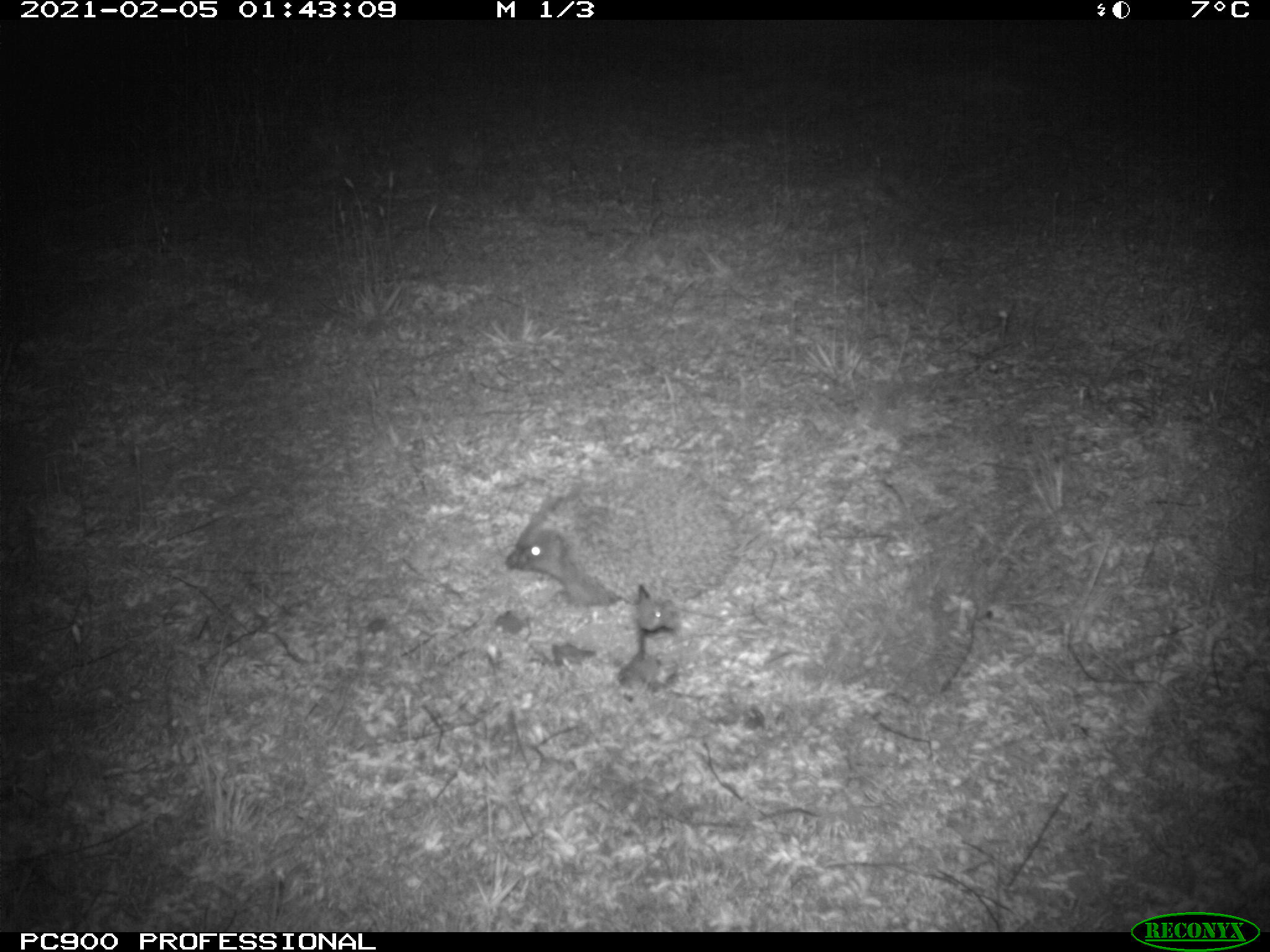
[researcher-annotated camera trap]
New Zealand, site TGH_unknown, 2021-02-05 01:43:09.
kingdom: Animalia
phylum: Chordata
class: Mammalia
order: Eulipotyphla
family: Erinaceidae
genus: Erinaceus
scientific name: Erinaceus europaeus europaeus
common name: european hedgehog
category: hedgehog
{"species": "hedgehog (european hedgehog) (Erinaceus europaeus europaeus)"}